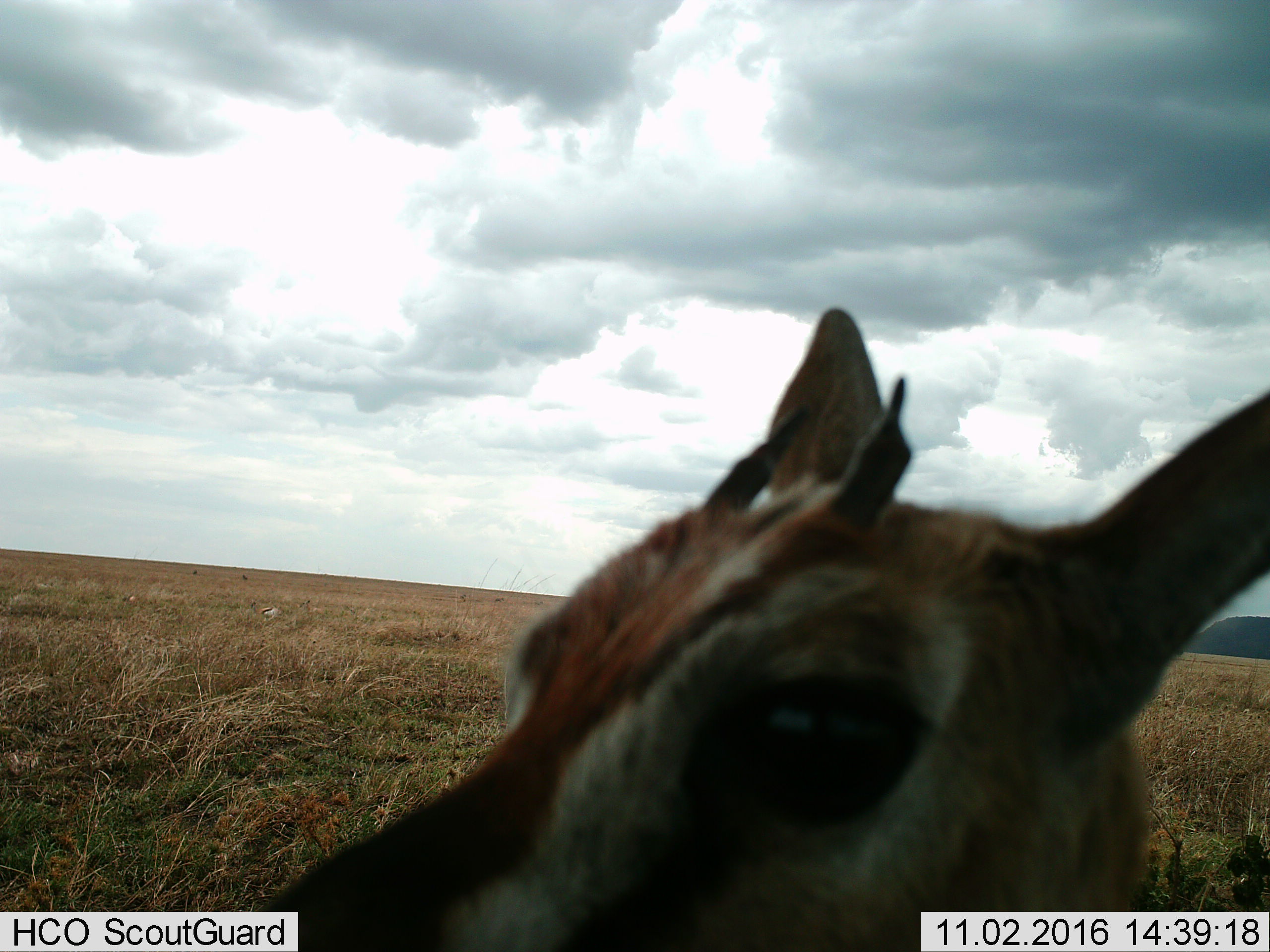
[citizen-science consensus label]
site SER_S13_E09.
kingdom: Animalia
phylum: Chordata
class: Mammalia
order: Artiodactyla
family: Bovidae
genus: Eudorcas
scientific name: Eudorcas thomsonii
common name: thomson's gazelle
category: gazellethomsons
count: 1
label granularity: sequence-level